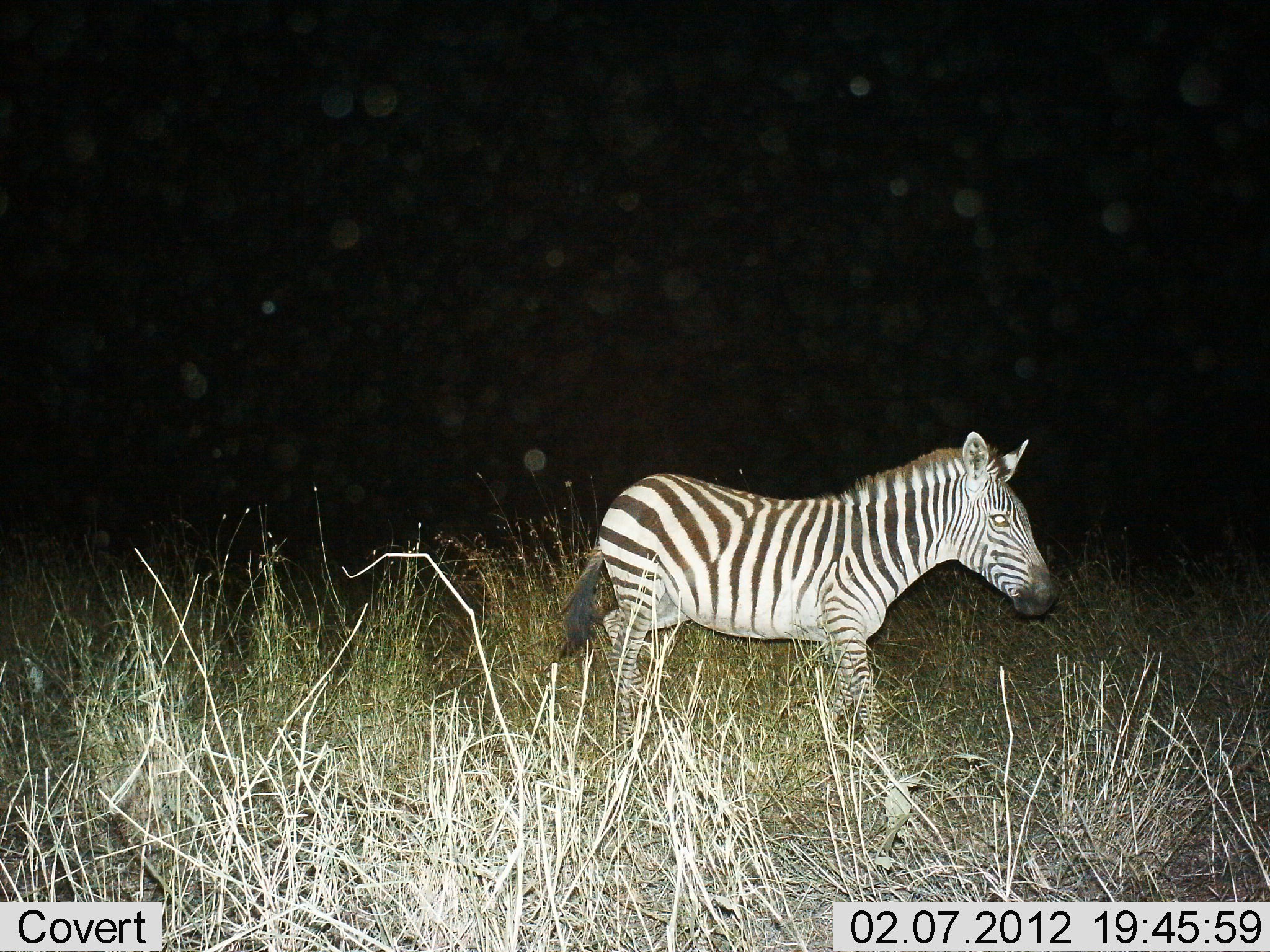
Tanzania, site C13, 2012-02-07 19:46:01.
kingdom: Animalia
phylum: Chordata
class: Mammalia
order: Perissodactyla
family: Equidae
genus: Equus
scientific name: Equus quagga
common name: plains zebra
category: zebra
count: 1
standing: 24%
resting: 3%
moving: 74%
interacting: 0%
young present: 21%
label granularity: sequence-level